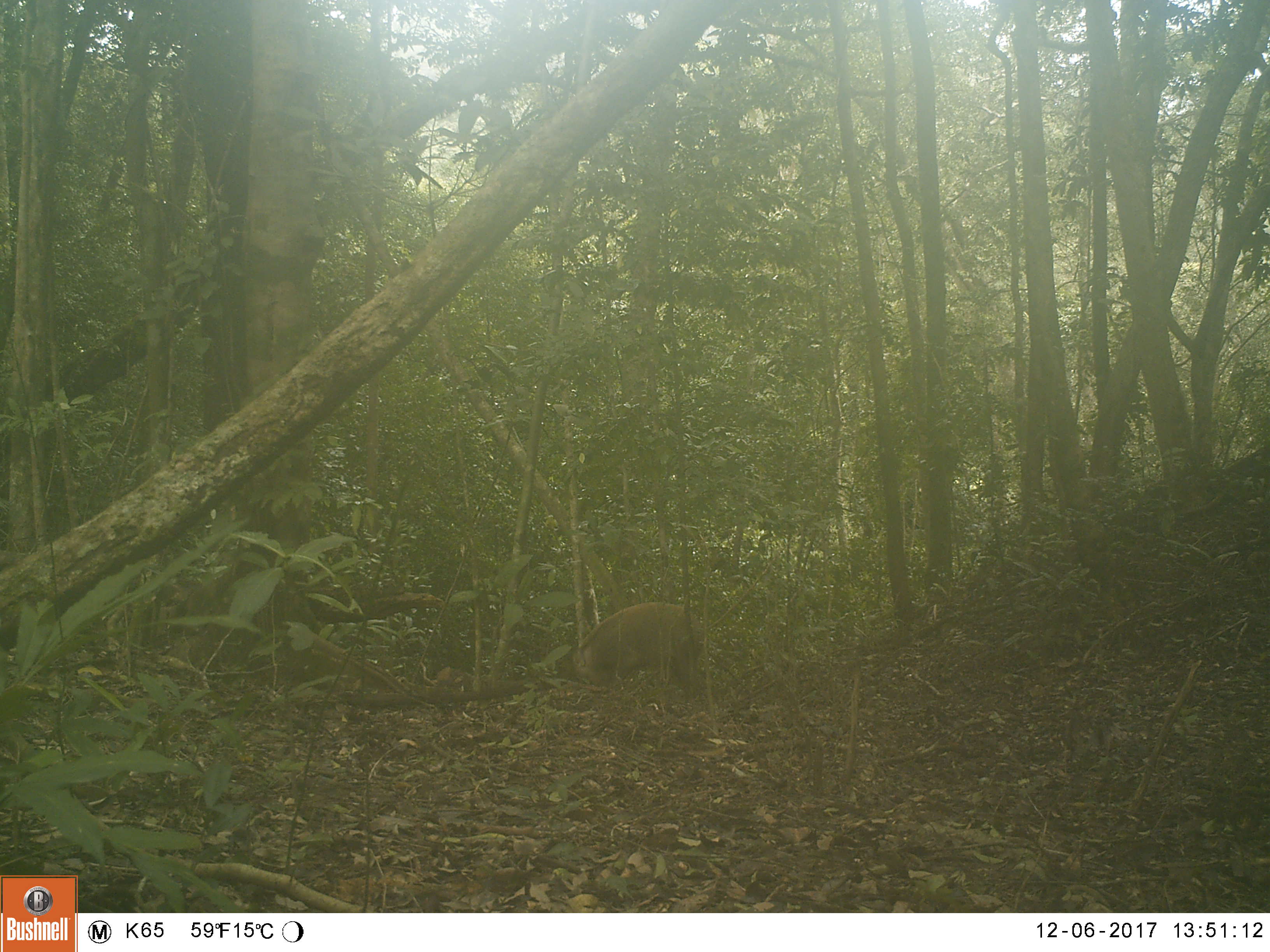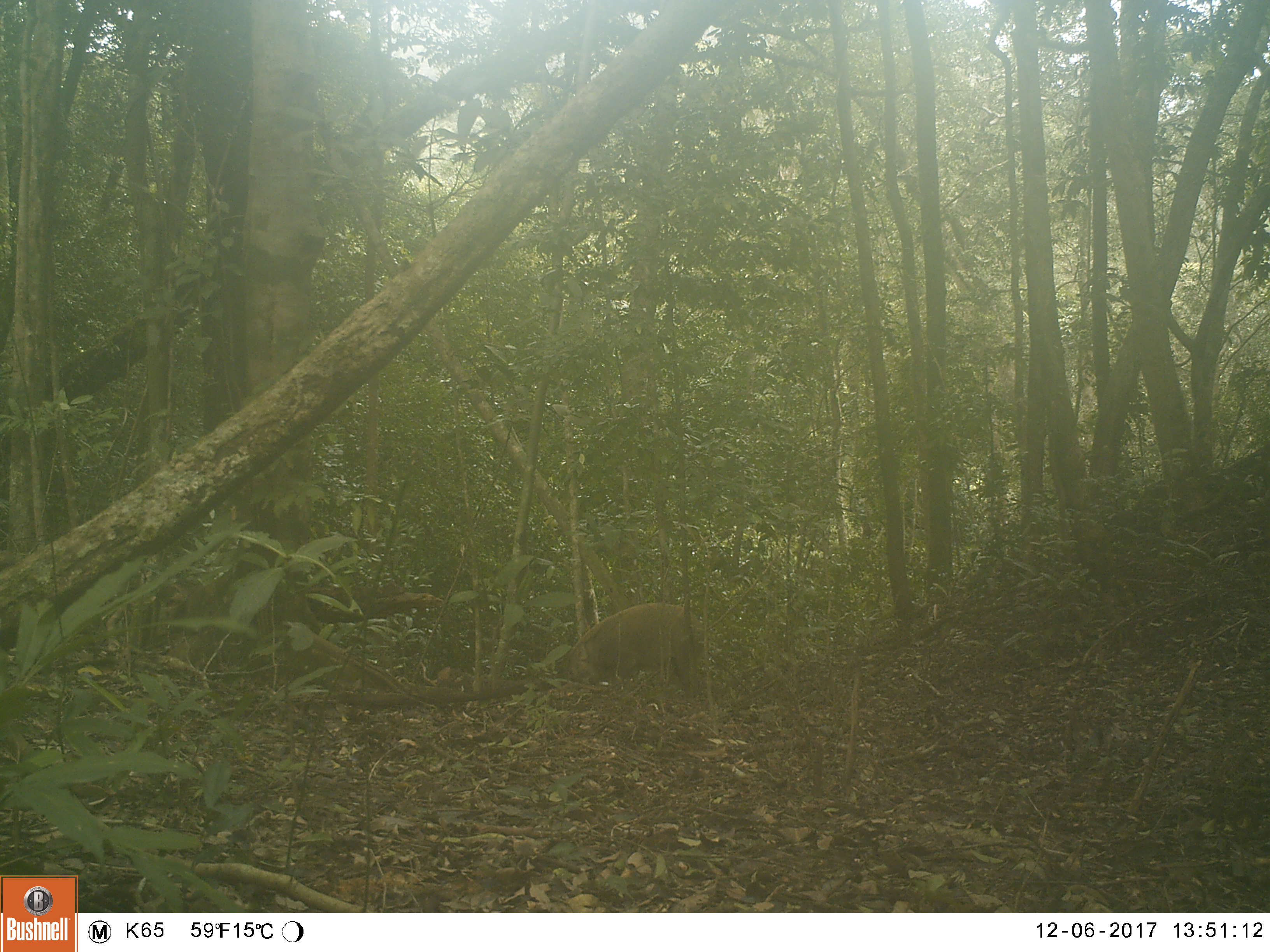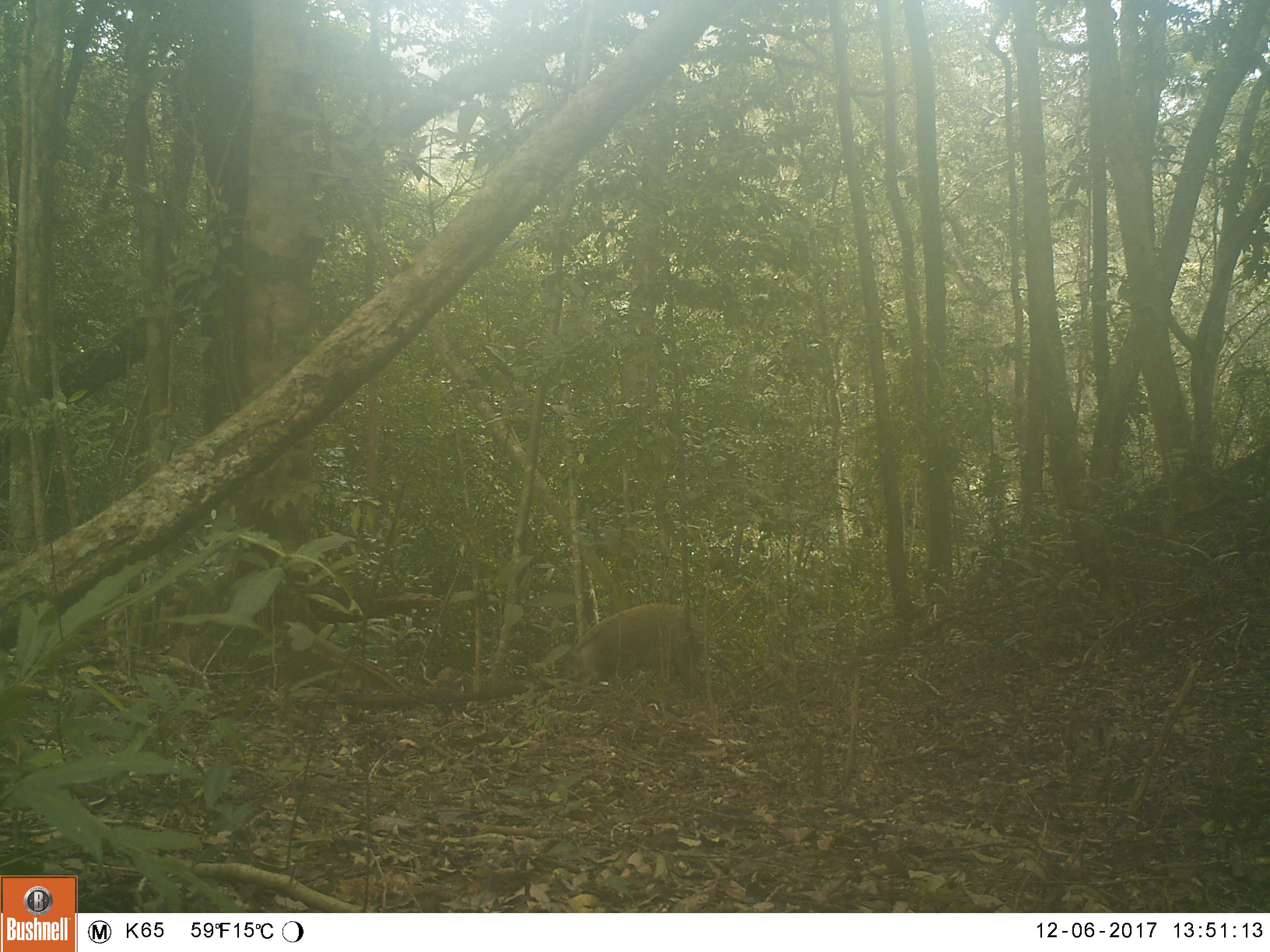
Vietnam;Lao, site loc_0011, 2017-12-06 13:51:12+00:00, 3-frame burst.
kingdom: Animalia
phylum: Chordata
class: Mammalia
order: Artiodactyla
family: Suidae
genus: Sus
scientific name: Sus scrofa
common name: eurasian wild pig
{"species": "eurasian wild pig (Sus scrofa)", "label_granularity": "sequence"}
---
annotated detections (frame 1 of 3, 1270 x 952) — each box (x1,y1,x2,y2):
eurasian wild pig: (545,601,704,701)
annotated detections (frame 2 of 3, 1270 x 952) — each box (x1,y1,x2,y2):
eurasian wild pig: (565,602,704,698)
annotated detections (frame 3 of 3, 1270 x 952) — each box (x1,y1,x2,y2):
eurasian wild pig: (566,602,704,698)